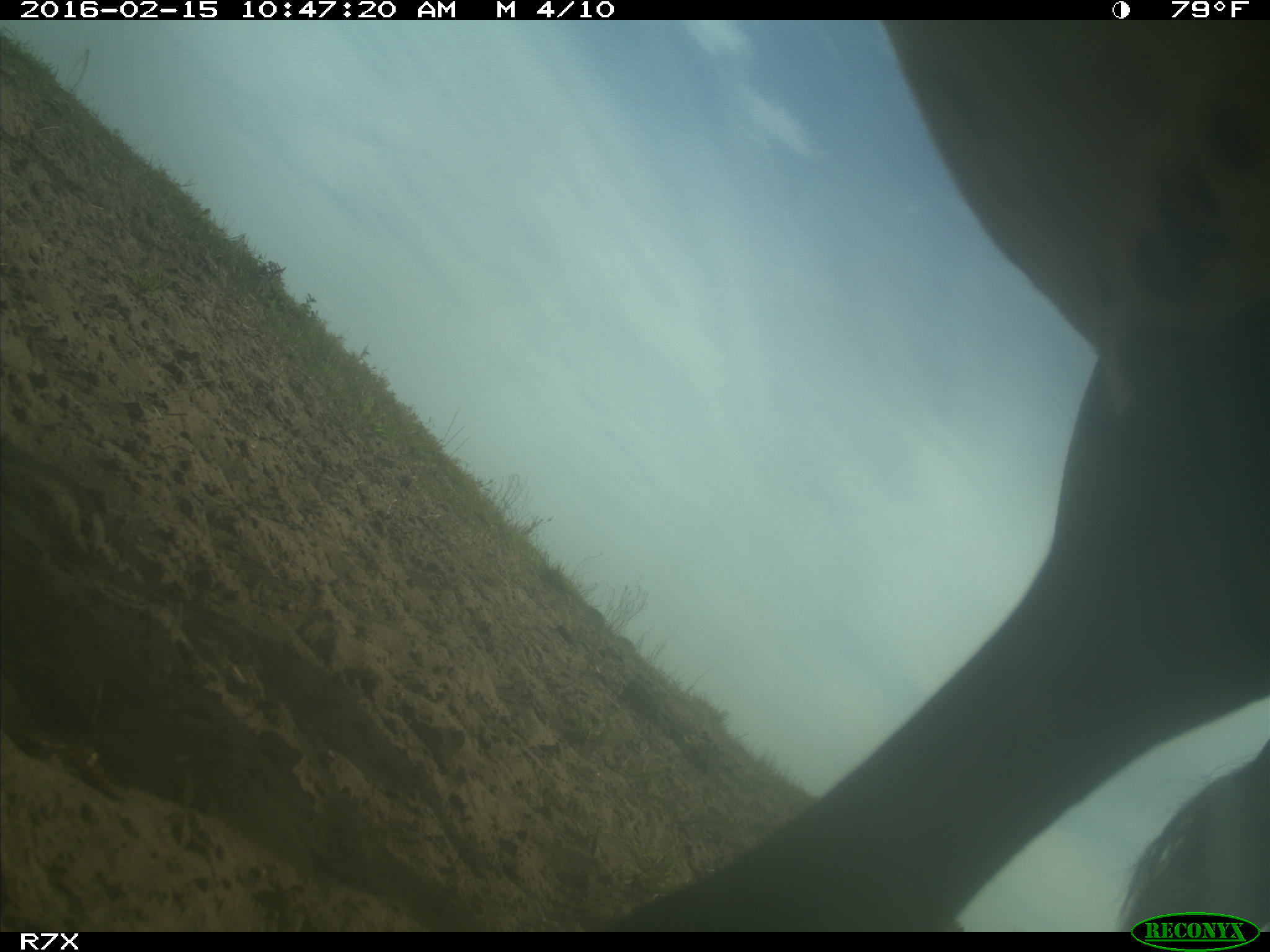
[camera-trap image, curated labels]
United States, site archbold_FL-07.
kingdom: Animalia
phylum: Chordata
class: Mammalia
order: Artiodactyla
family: Bovidae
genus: Bos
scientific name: Bos taurus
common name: domestic cow